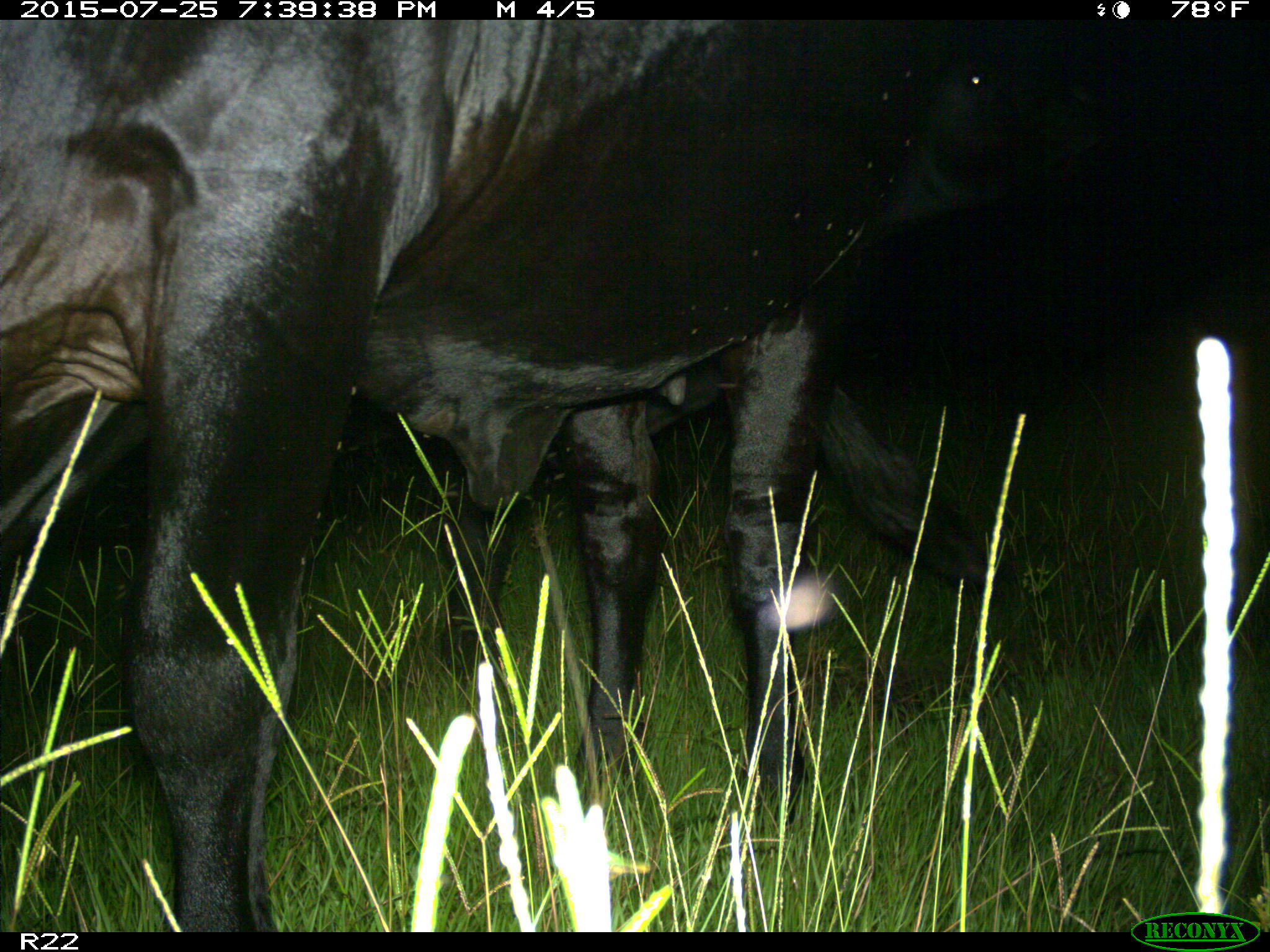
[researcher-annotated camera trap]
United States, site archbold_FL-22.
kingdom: Animalia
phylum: Chordata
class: Mammalia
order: Artiodactyla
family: Bovidae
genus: Bos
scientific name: Bos taurus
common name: domestic cow